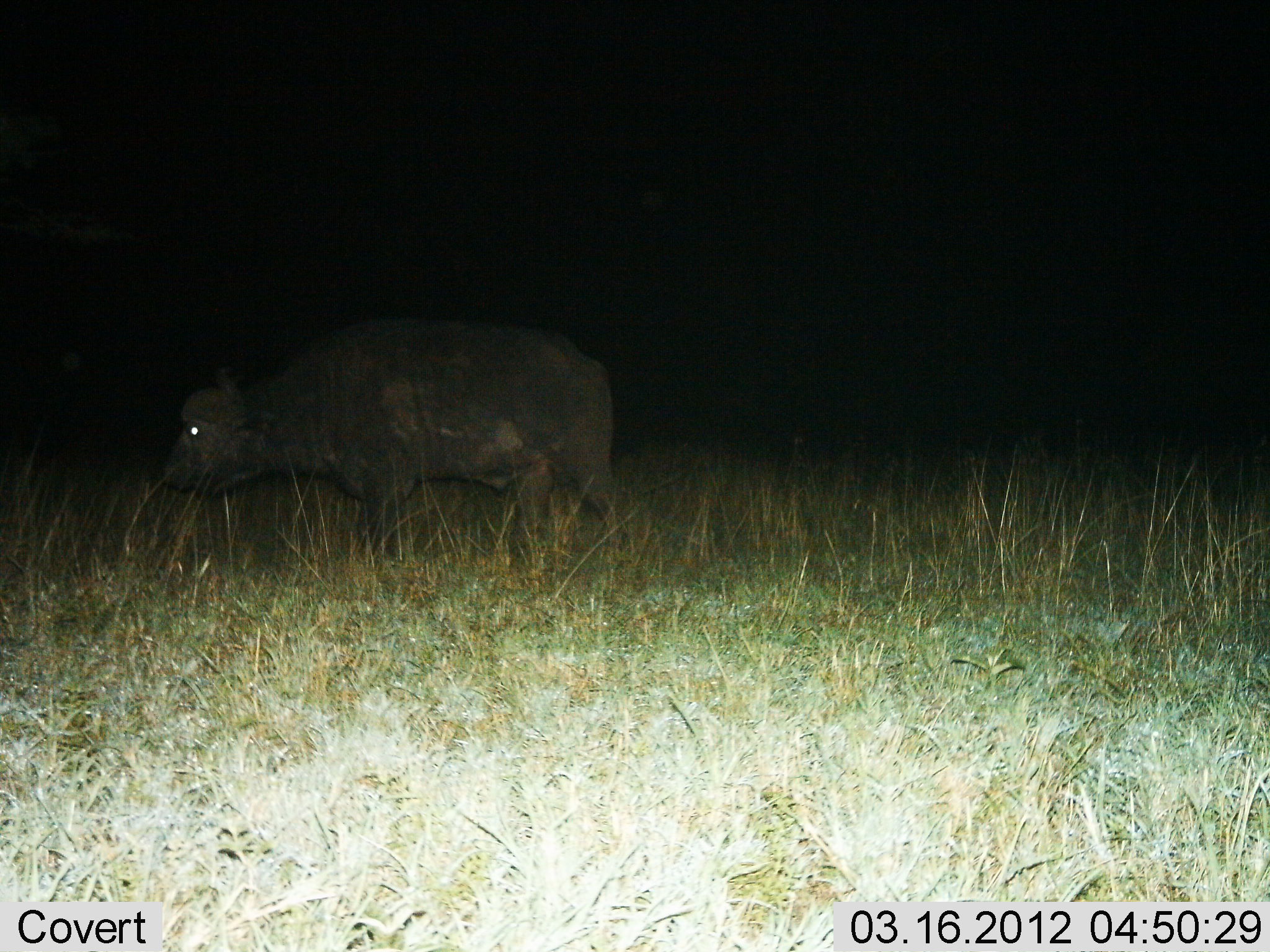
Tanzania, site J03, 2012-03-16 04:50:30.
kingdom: Animalia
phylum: Chordata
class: Mammalia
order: Artiodactyla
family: Bovidae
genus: Syncerus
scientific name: Syncerus caffer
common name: cape buffalo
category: buffalo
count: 1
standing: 57%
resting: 0%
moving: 50%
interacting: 0%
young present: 0%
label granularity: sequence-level